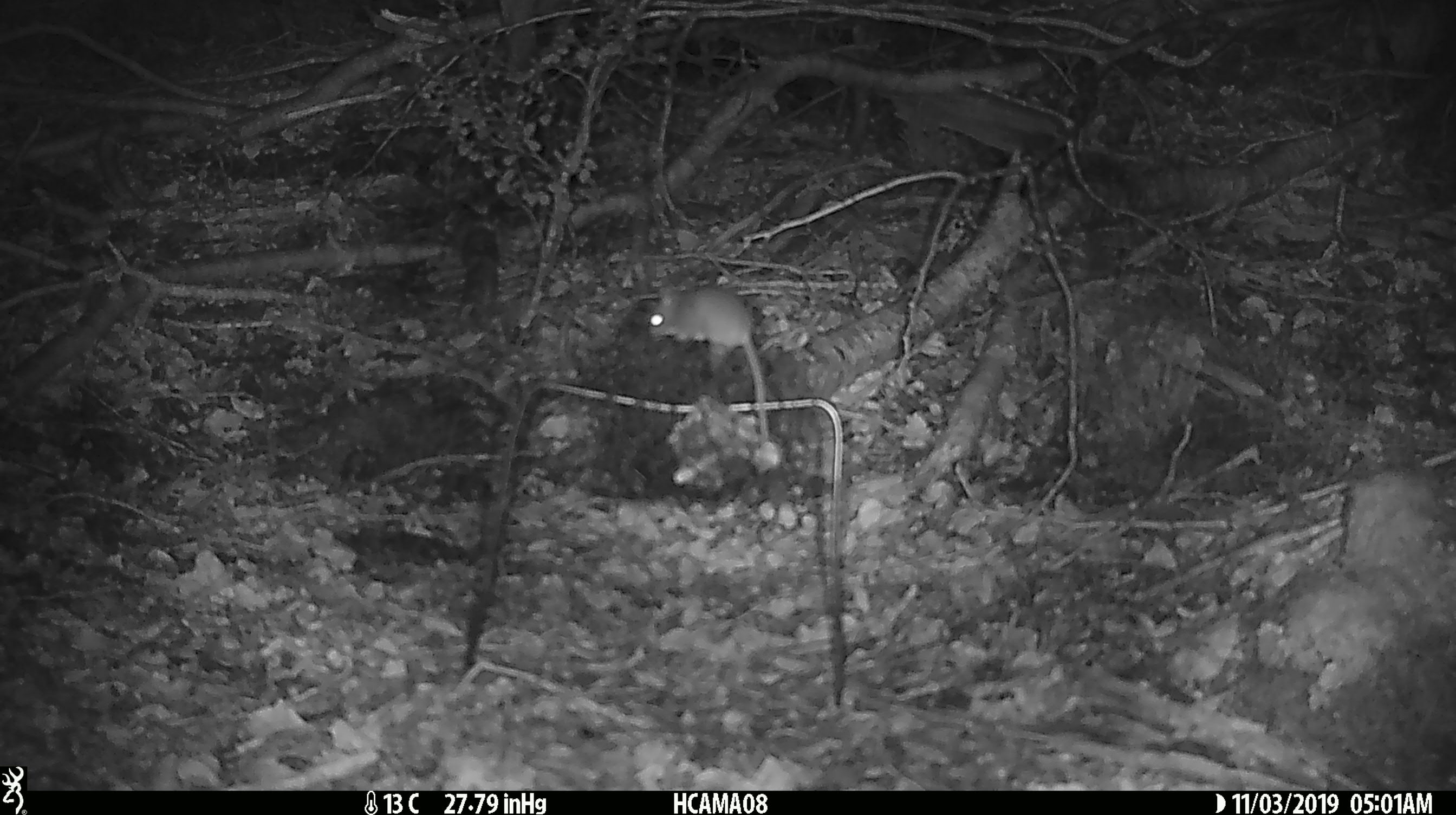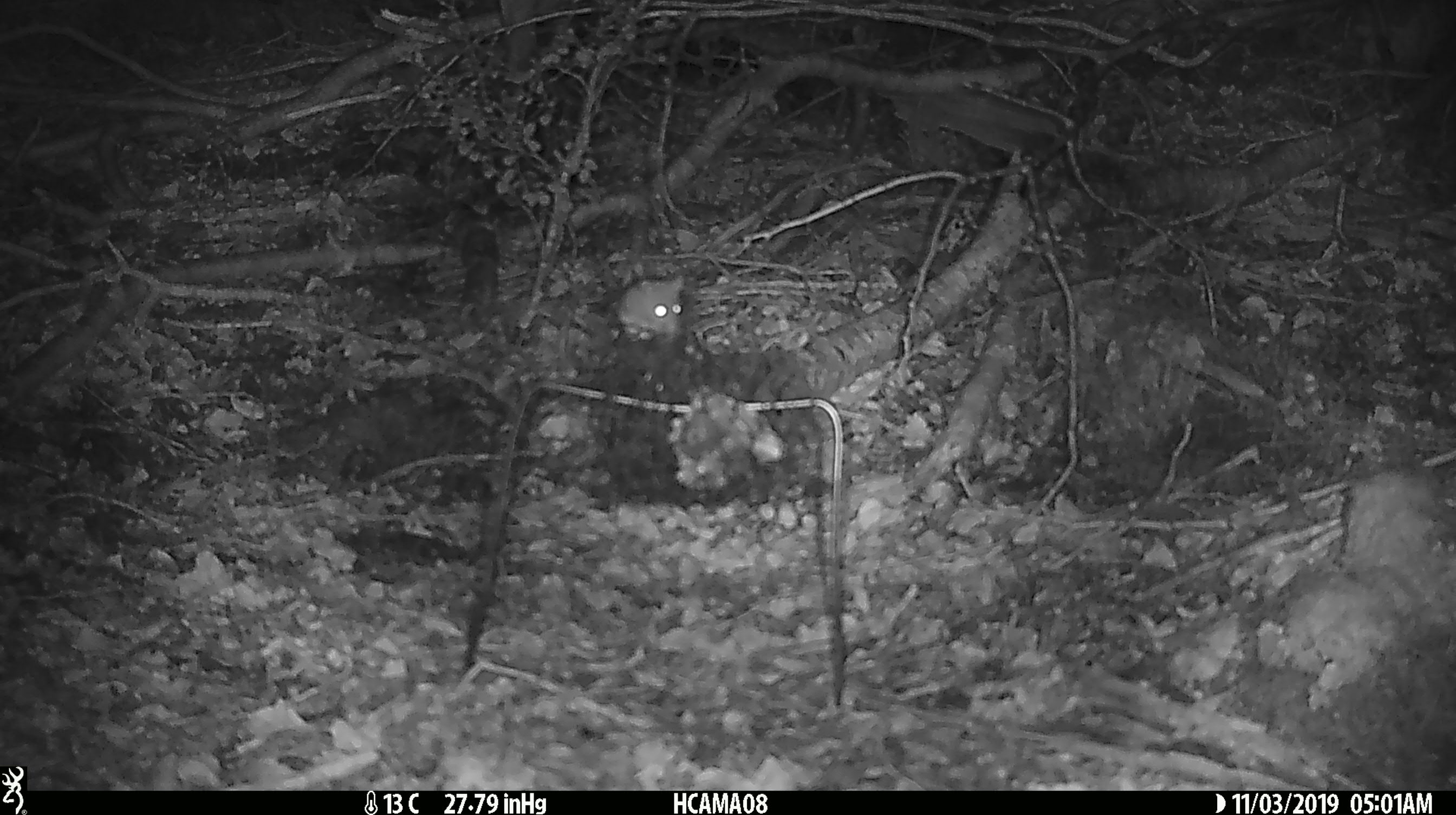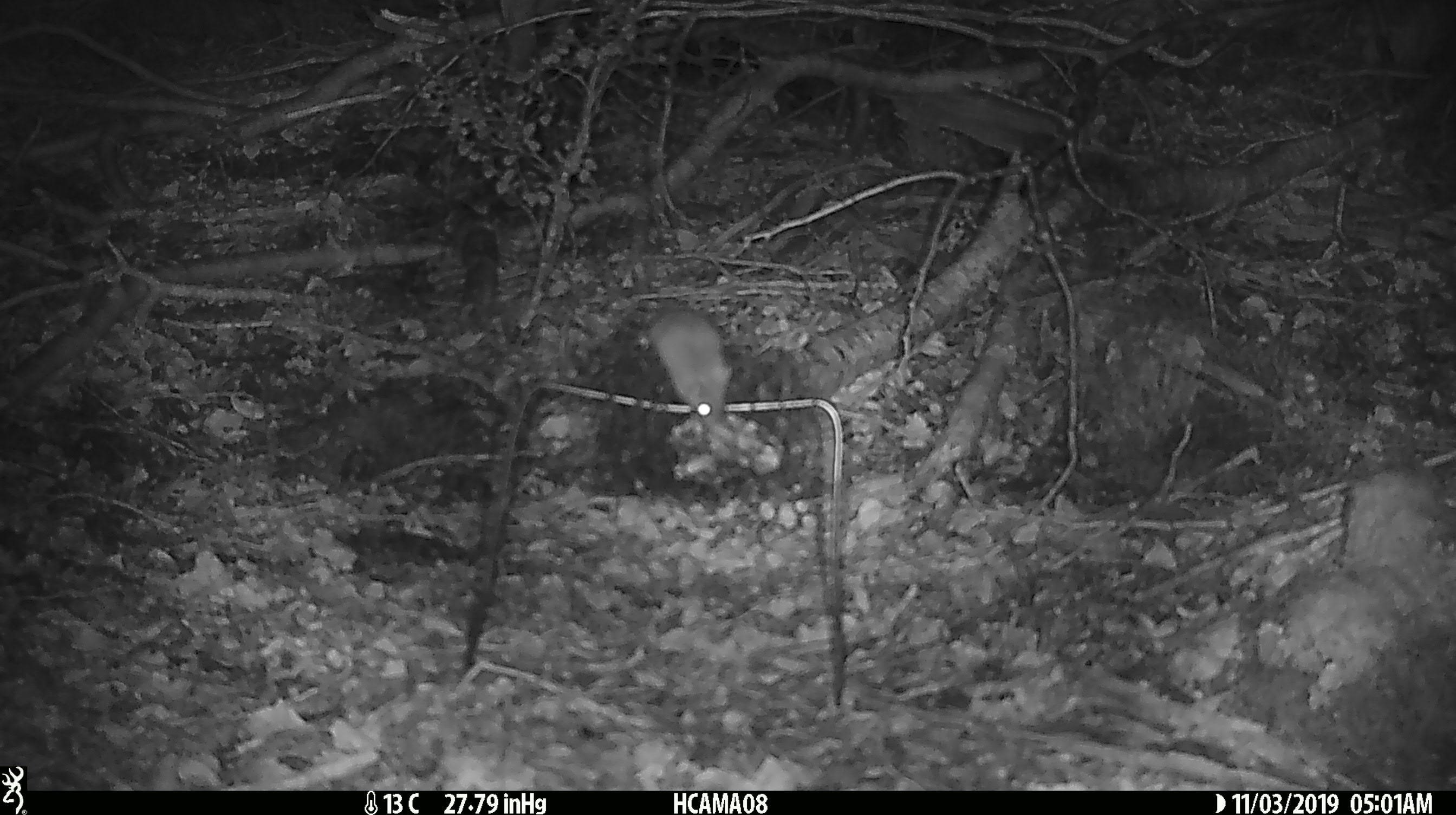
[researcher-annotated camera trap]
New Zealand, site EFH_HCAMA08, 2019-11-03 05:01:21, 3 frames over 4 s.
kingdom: Animalia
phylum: Chordata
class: Mammalia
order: Rodentia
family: Muridae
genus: Mus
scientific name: Mus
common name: mouse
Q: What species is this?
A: Mouse (Mus).